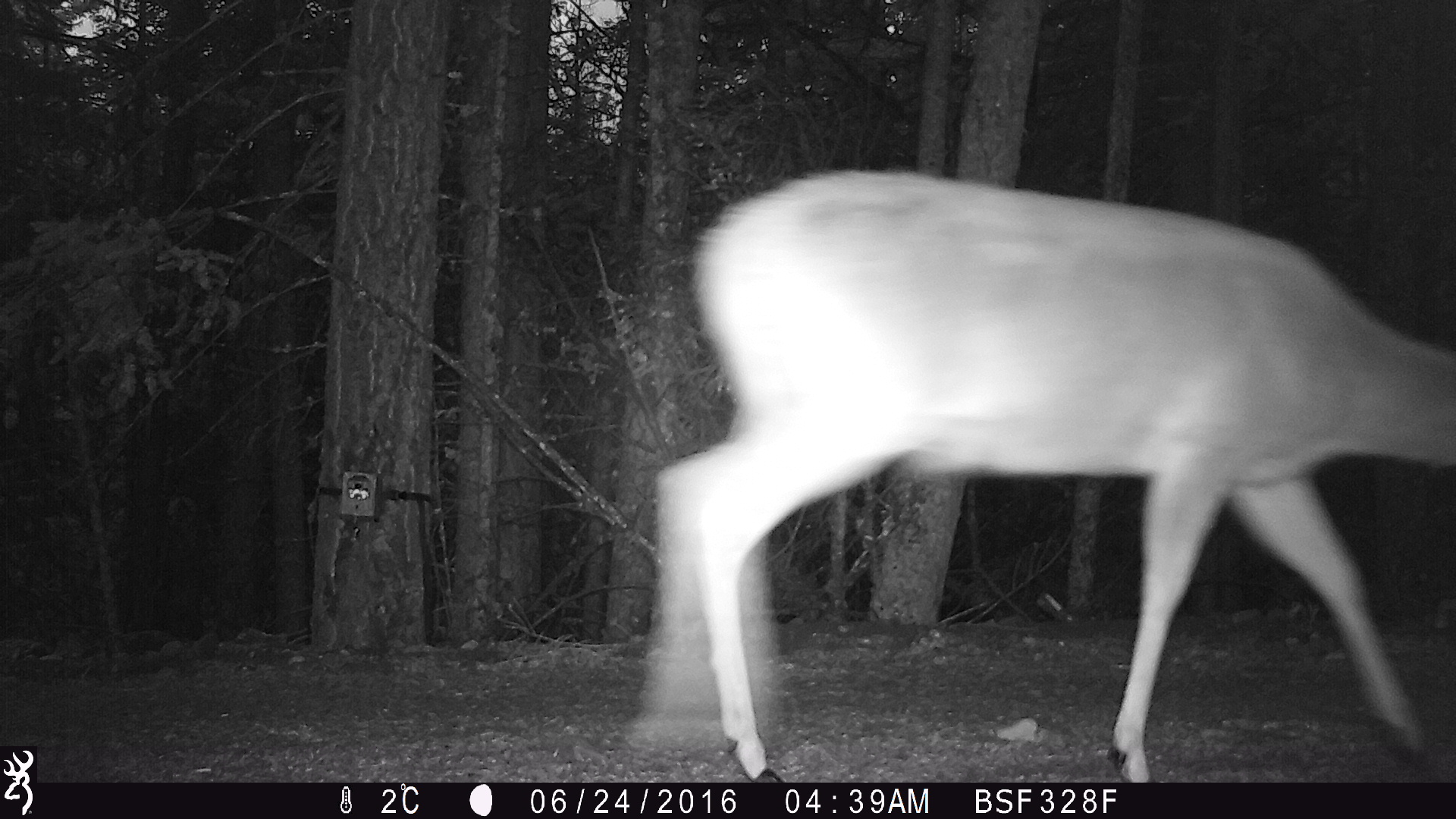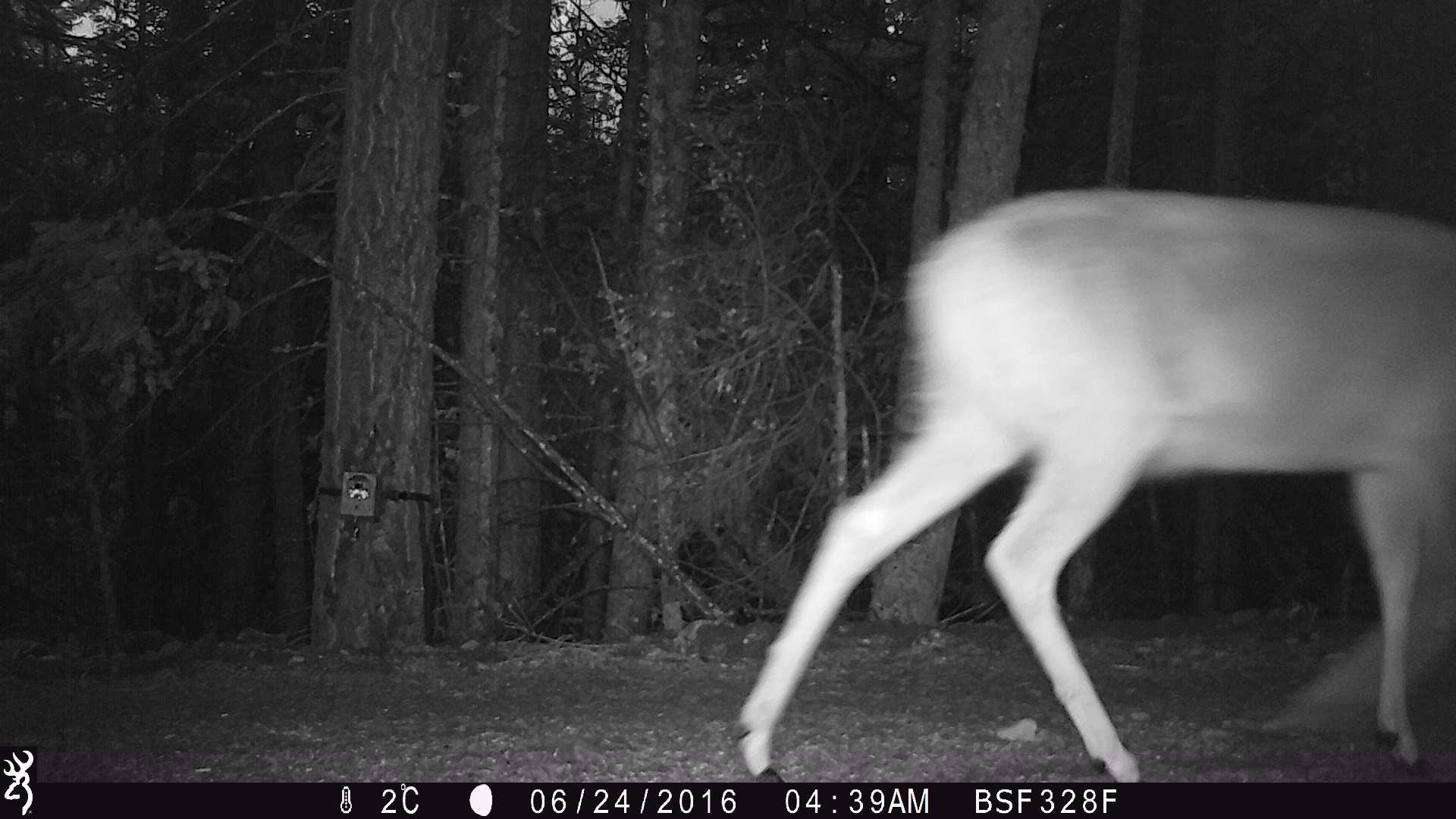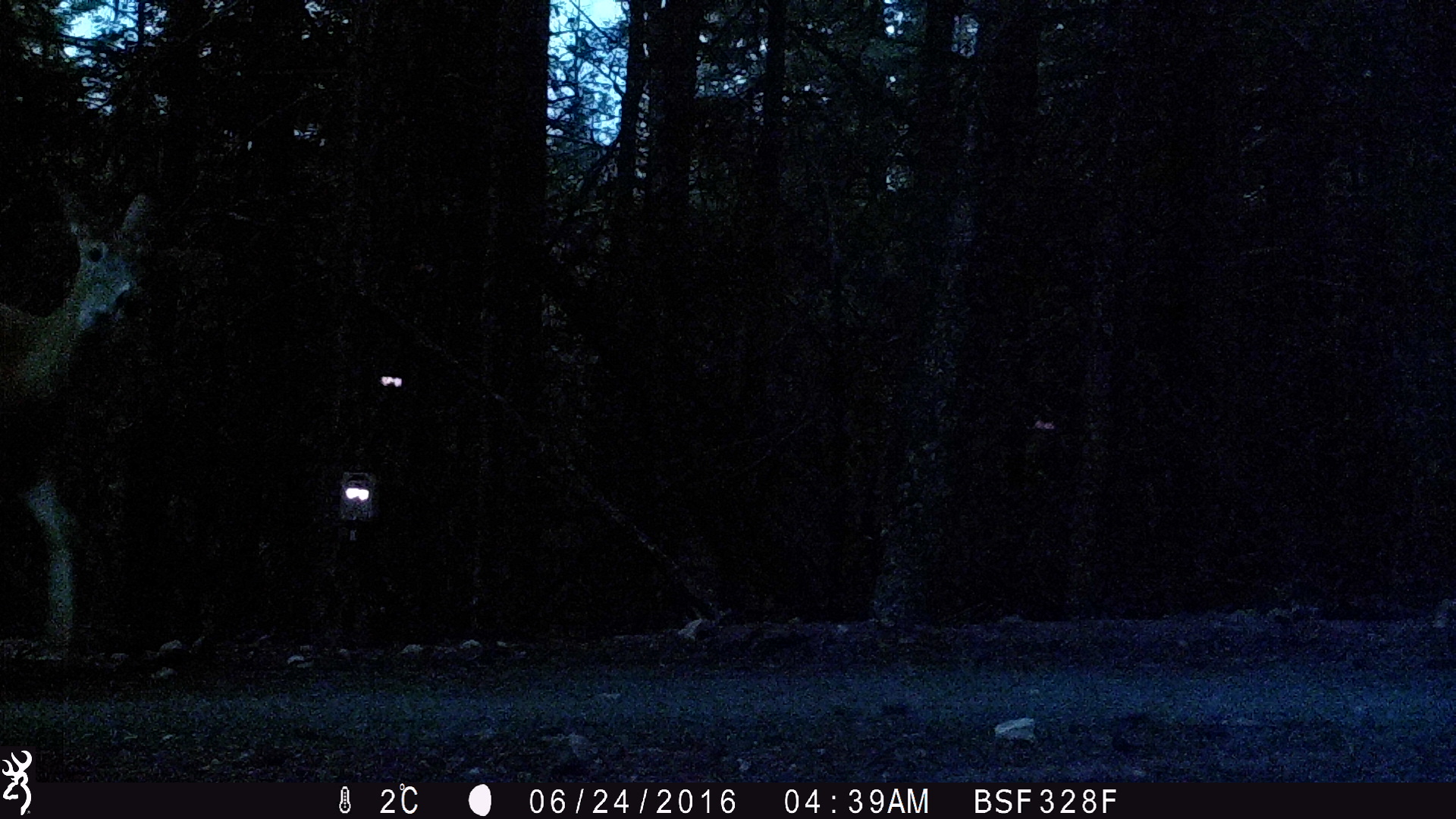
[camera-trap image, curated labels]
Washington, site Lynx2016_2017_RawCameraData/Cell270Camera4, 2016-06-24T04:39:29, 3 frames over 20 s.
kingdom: Animalia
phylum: Chordata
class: Mammalia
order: Artiodactyla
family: Cervidae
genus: Odocoileus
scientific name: Odocoileus virginianus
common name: white-tailed deer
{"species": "Odocoileus virginianus (white-tailed deer)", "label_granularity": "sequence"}